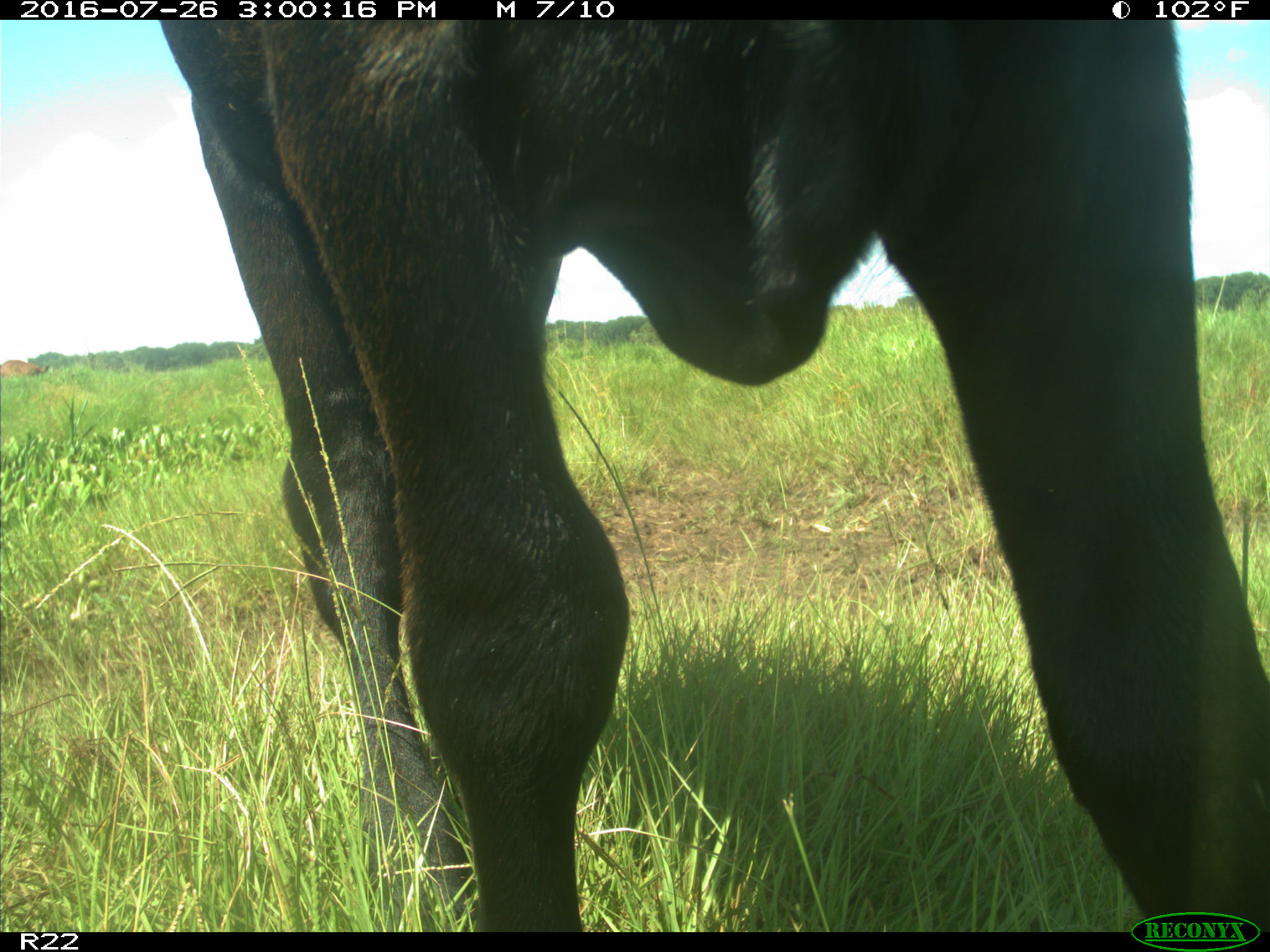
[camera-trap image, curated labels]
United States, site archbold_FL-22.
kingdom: Animalia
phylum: Chordata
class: Mammalia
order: Artiodactyla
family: Bovidae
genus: Bos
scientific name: Bos taurus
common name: domestic cow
Bos taurus (domestic cow).